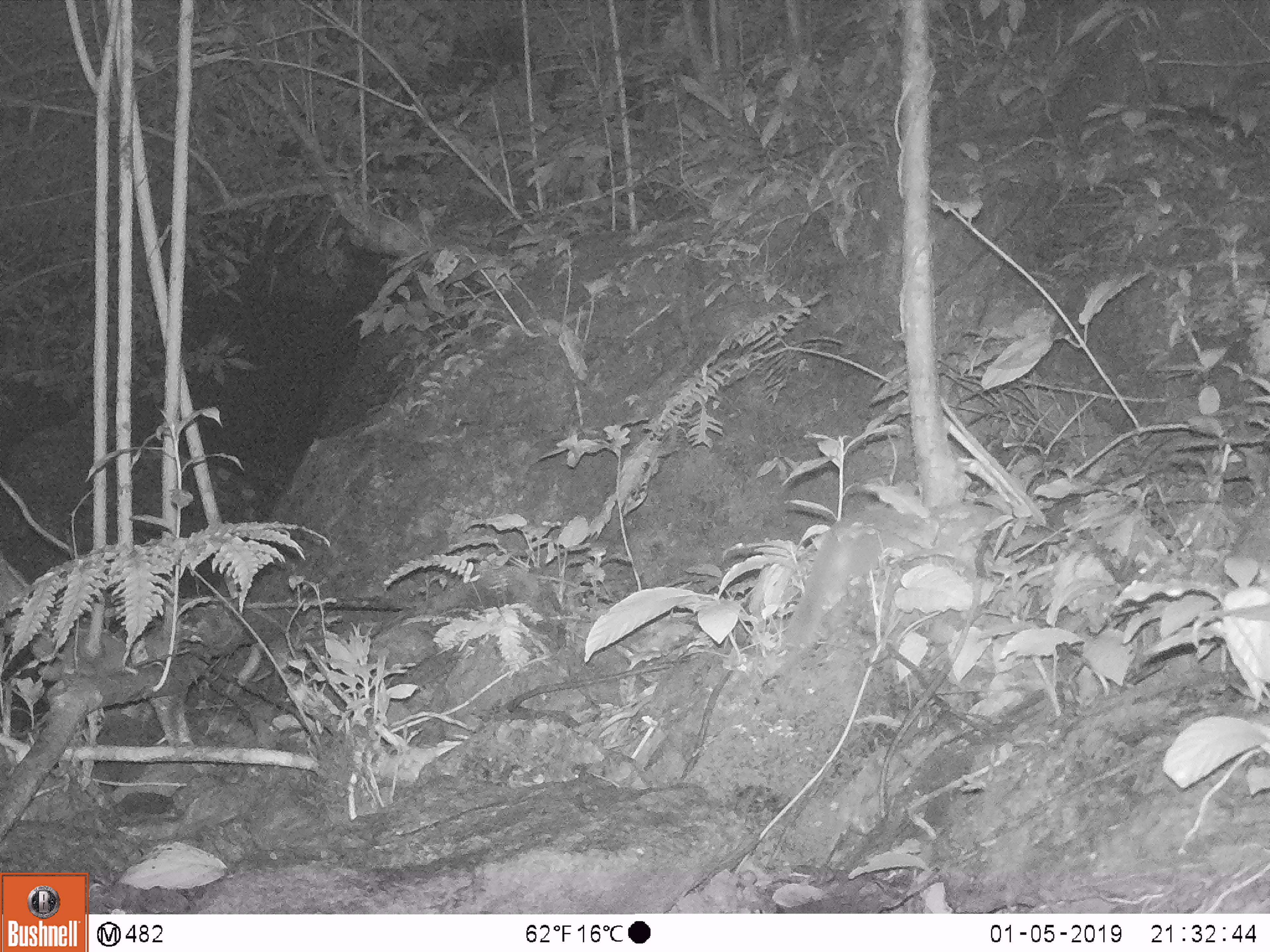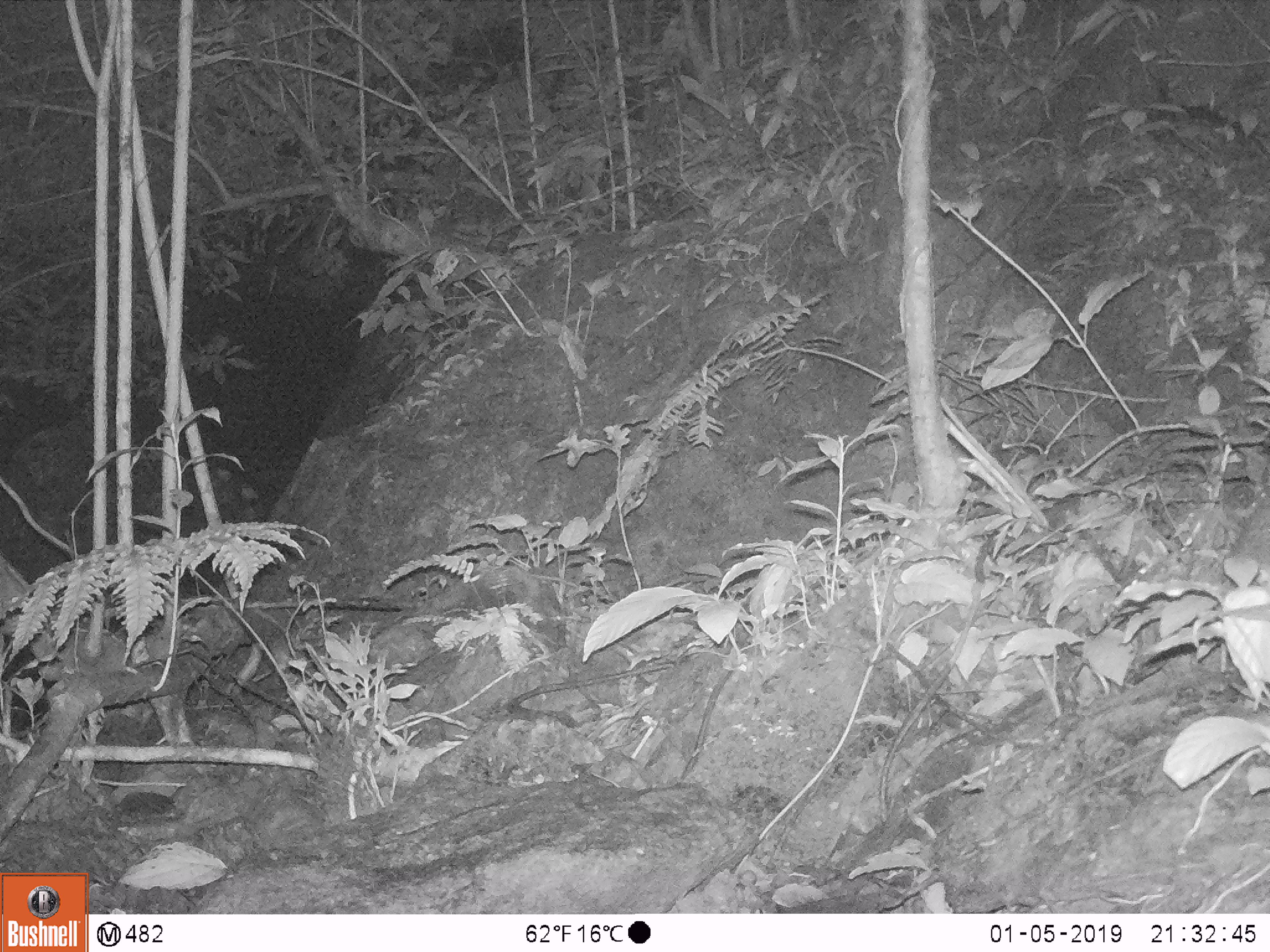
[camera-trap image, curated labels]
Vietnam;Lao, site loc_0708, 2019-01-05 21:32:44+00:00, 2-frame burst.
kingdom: Animalia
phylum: Chordata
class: Mammalia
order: Rodentia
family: Muridae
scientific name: Muridae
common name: old-world mice and rats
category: unidentified murid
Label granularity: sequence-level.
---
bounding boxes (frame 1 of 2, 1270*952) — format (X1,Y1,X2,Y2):
unidentified murid: (781,503,927,655)